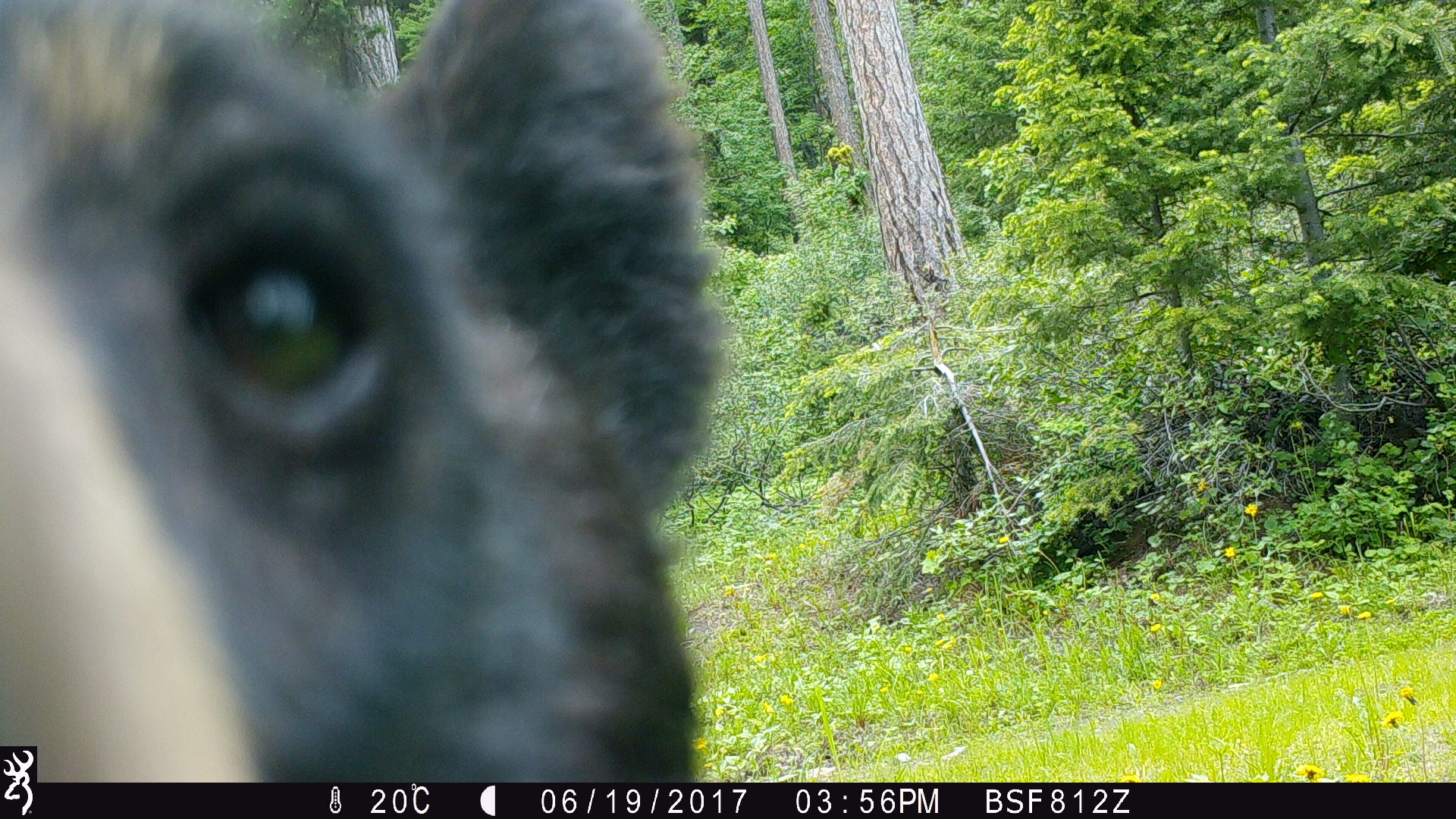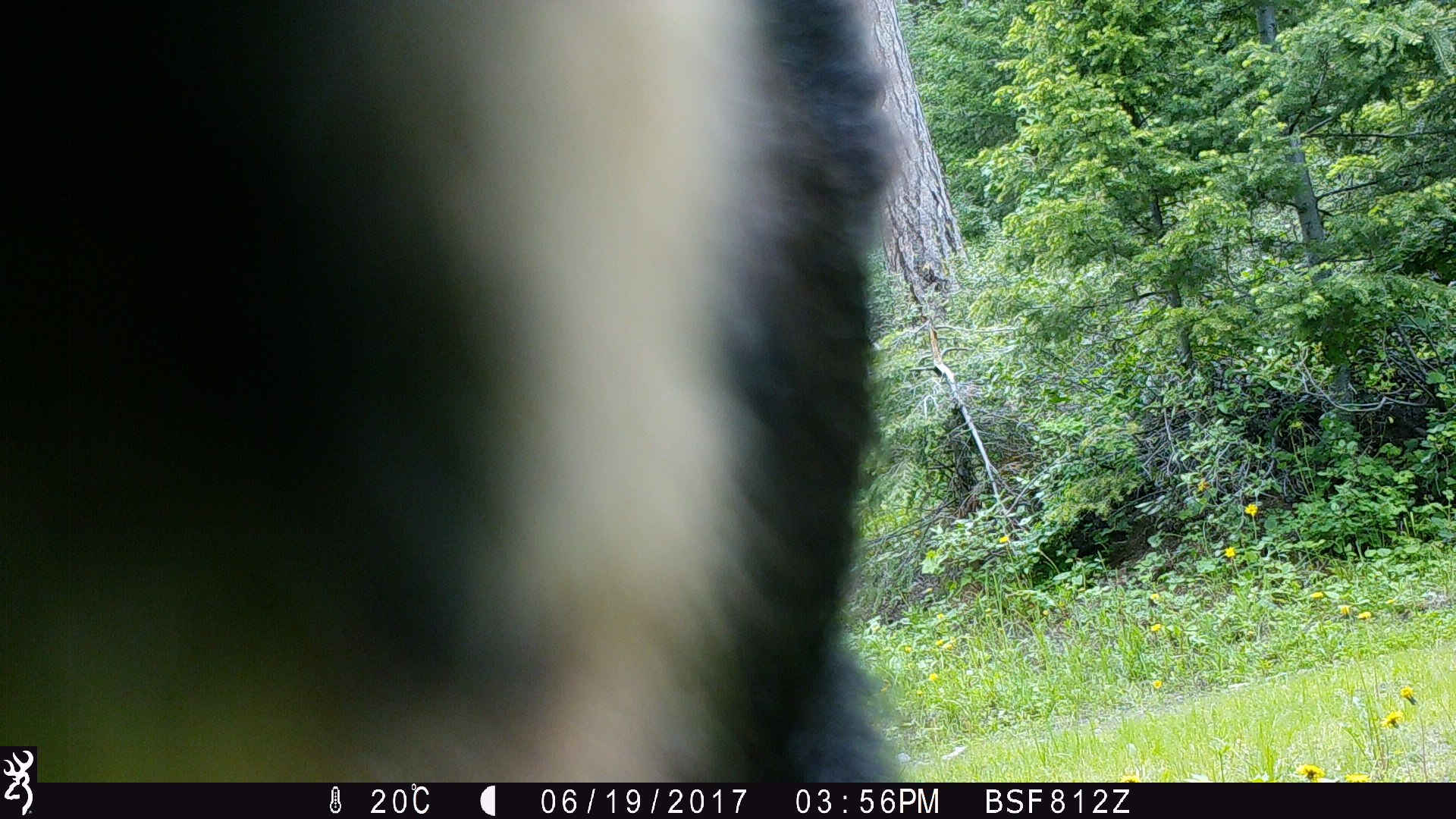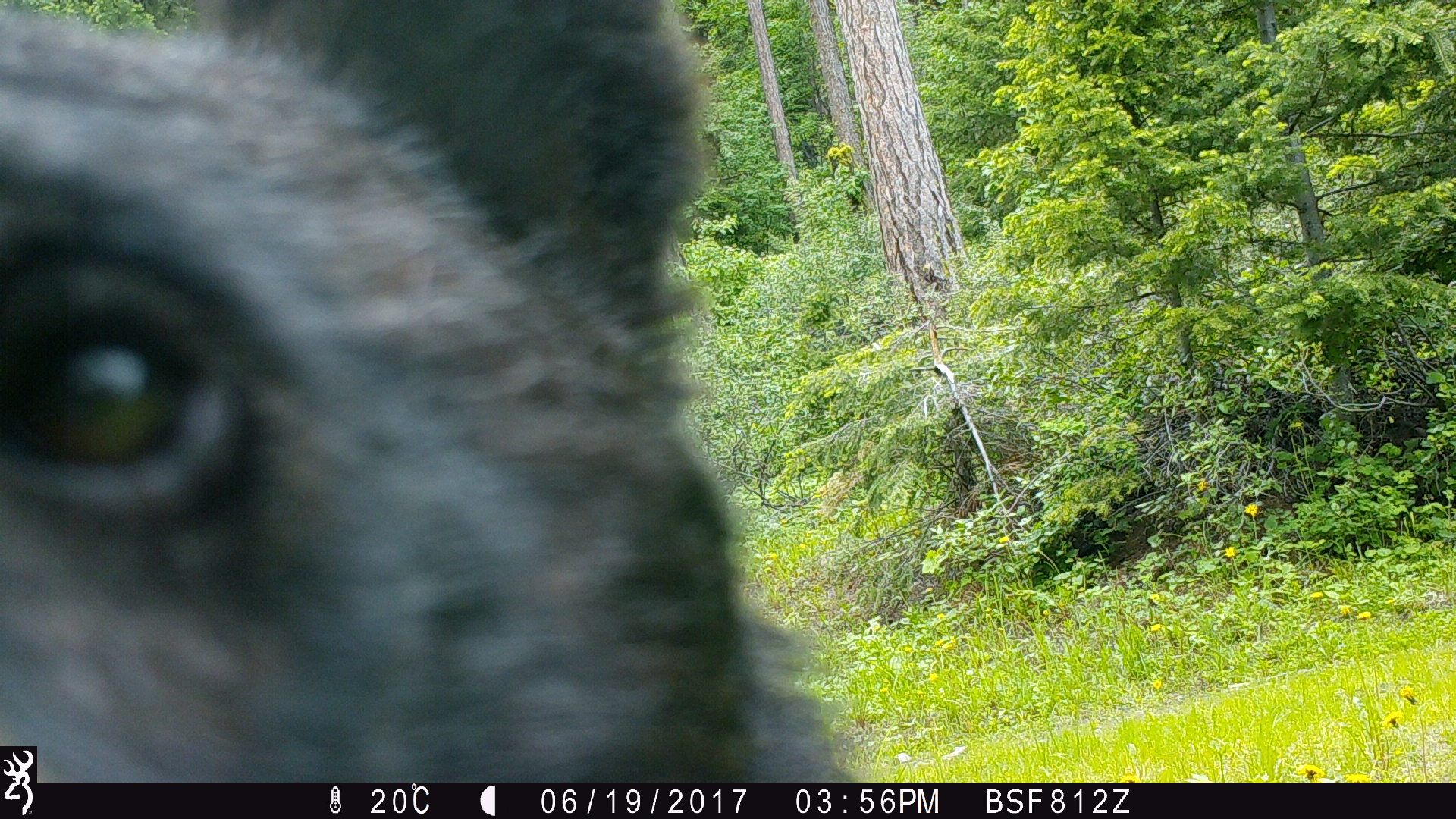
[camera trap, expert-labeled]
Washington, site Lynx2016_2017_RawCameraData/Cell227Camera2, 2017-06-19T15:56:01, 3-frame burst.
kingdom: Animalia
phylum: Chordata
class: Mammalia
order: Carnivora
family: Ursidae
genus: Ursus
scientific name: Ursus americanus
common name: american black bear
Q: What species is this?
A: Ursus americanus (american black bear).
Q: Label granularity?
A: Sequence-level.